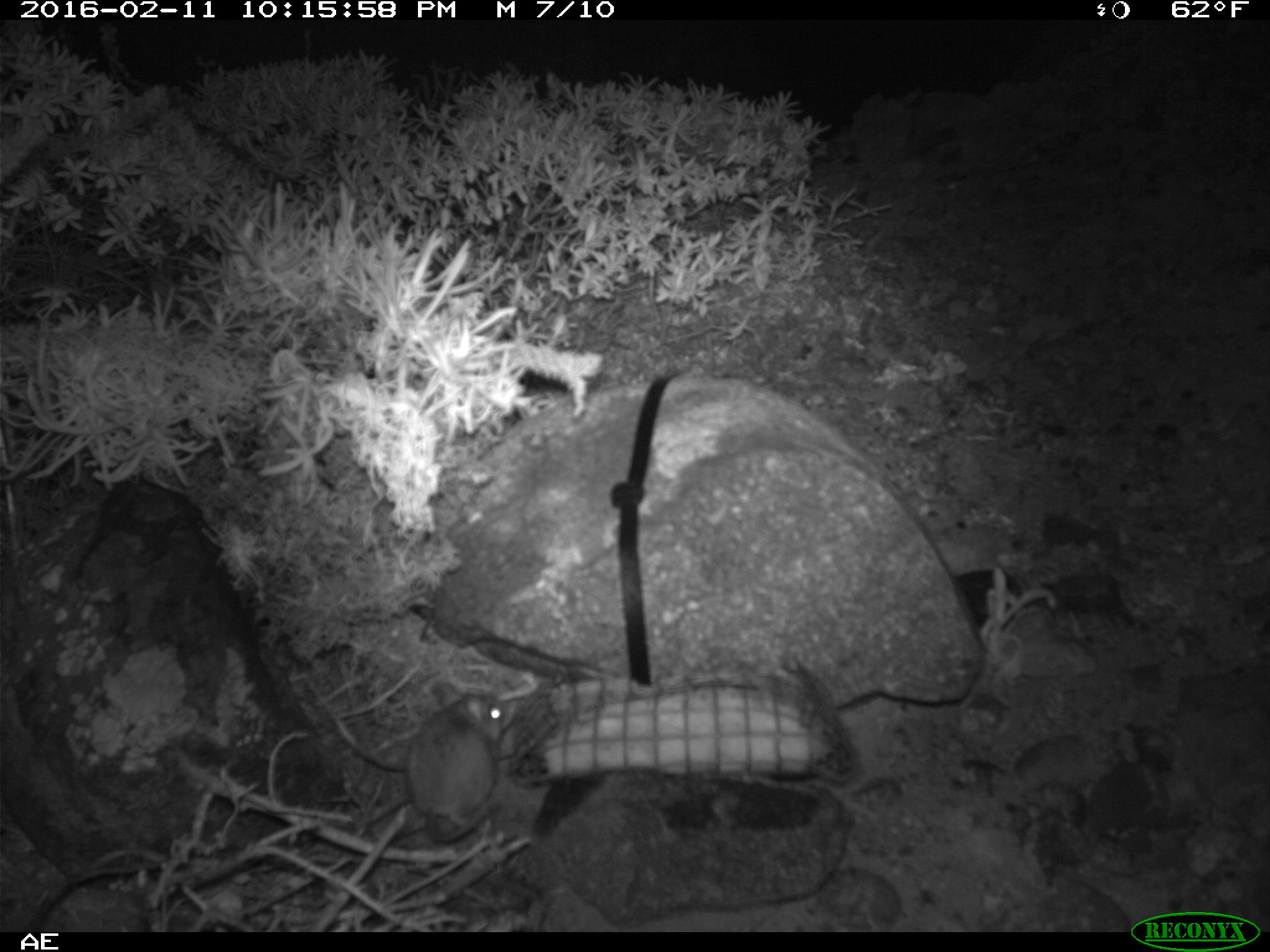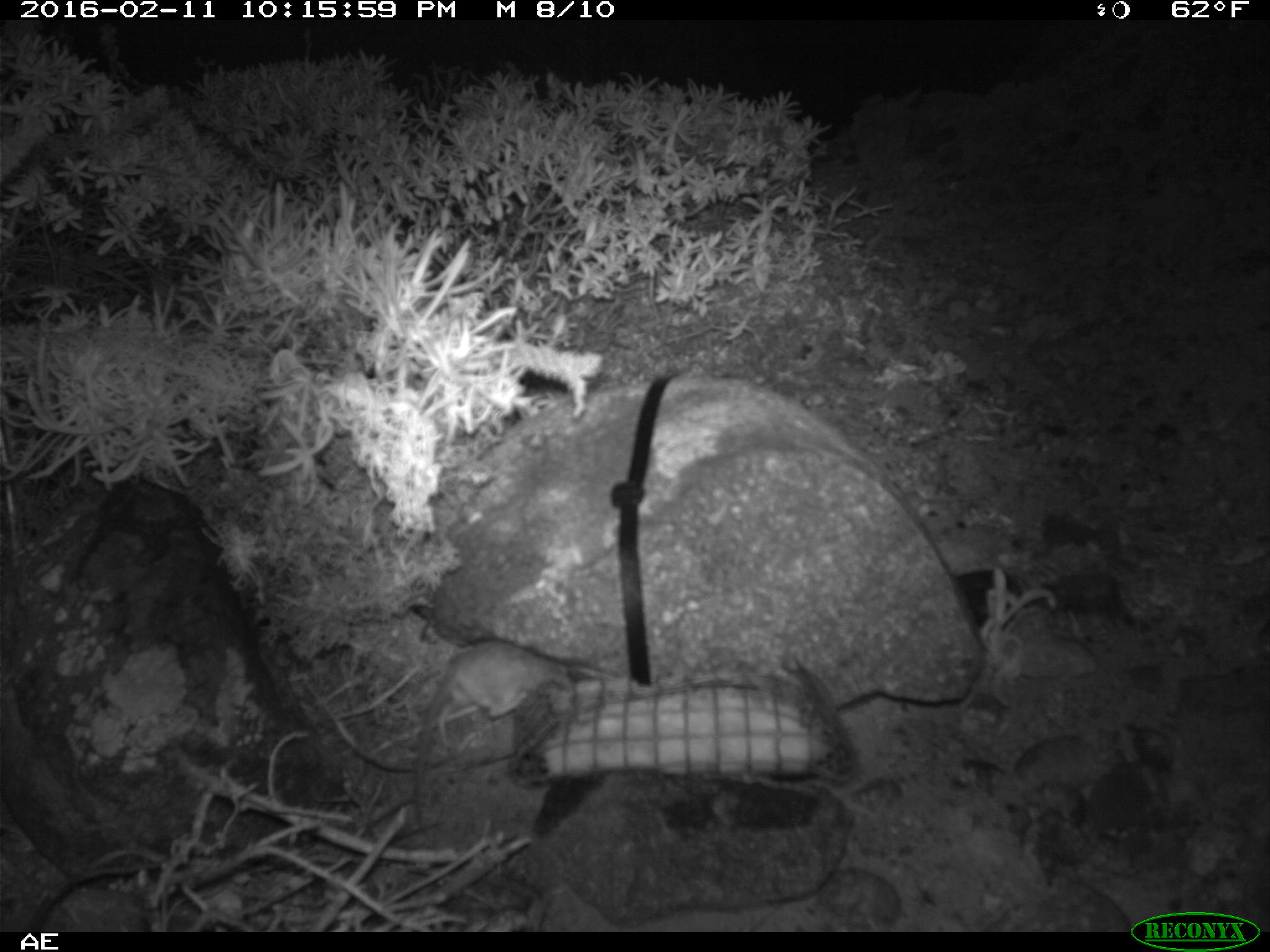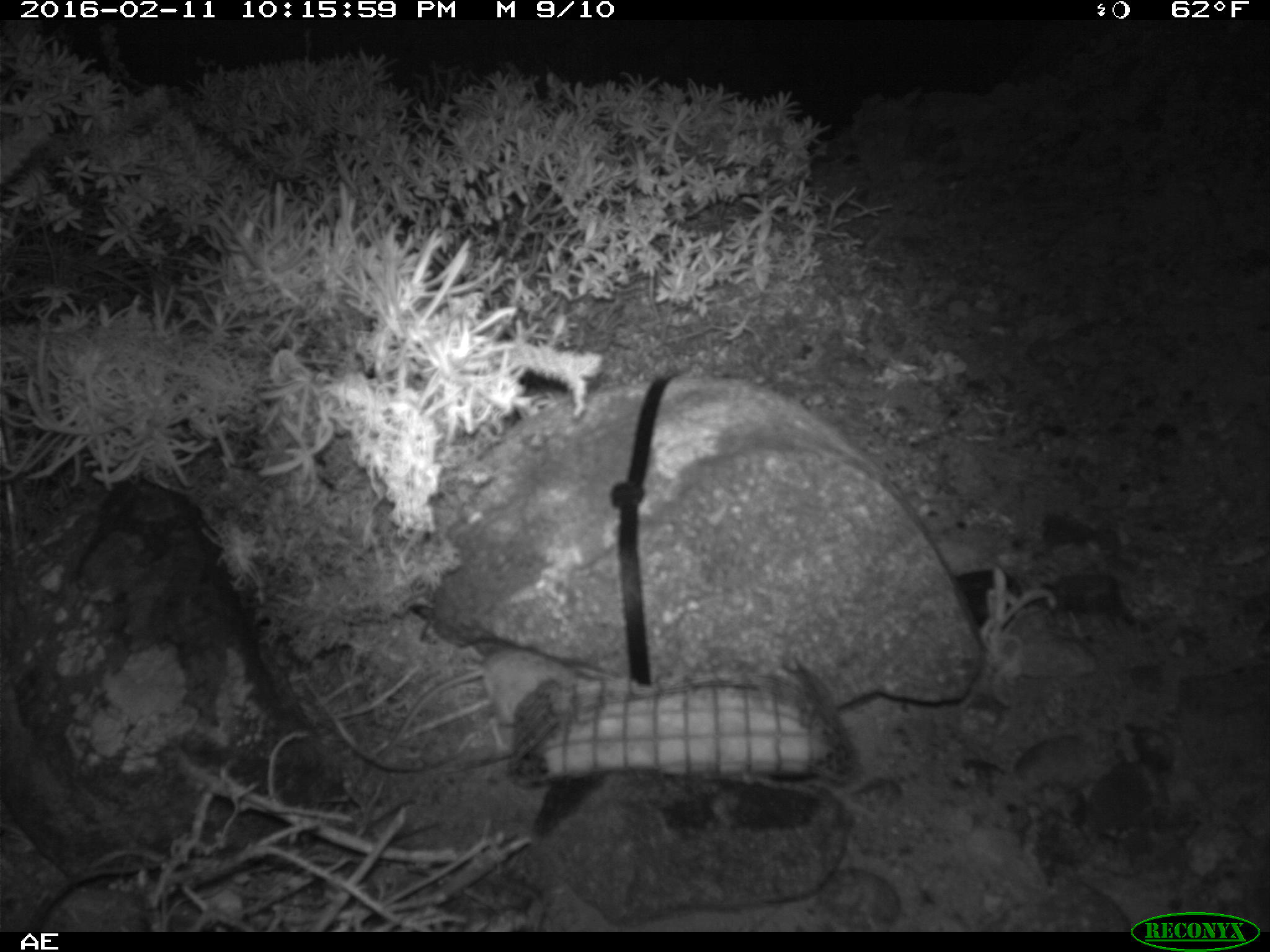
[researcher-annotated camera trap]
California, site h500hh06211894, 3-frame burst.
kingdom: Animalia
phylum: Chordata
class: Mammalia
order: Rodentia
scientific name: Rodentia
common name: rodent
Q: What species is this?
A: Rodent (Rodentia).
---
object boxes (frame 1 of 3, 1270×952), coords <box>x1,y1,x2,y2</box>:
rodent: <box>406,684,514,842</box>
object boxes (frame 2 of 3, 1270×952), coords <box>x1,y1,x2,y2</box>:
rodent: <box>411,637,566,835</box>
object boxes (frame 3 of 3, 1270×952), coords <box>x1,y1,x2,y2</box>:
rodent: <box>381,648,583,761</box>